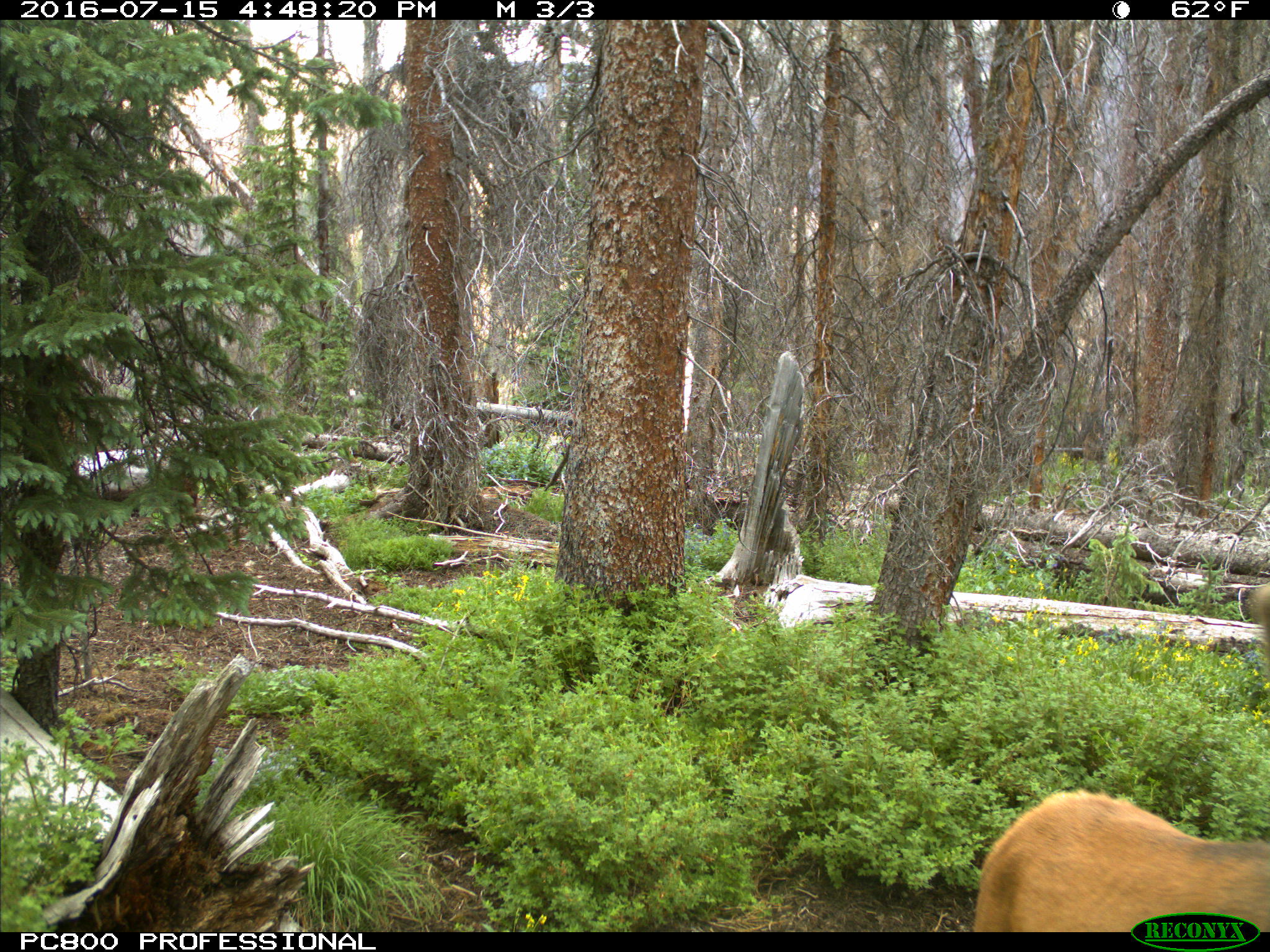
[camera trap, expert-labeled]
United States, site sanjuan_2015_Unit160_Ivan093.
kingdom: Animalia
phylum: Chordata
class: Mammalia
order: Artiodactyla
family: Cervidae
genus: Cervus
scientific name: Cervus elaphus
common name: red deer